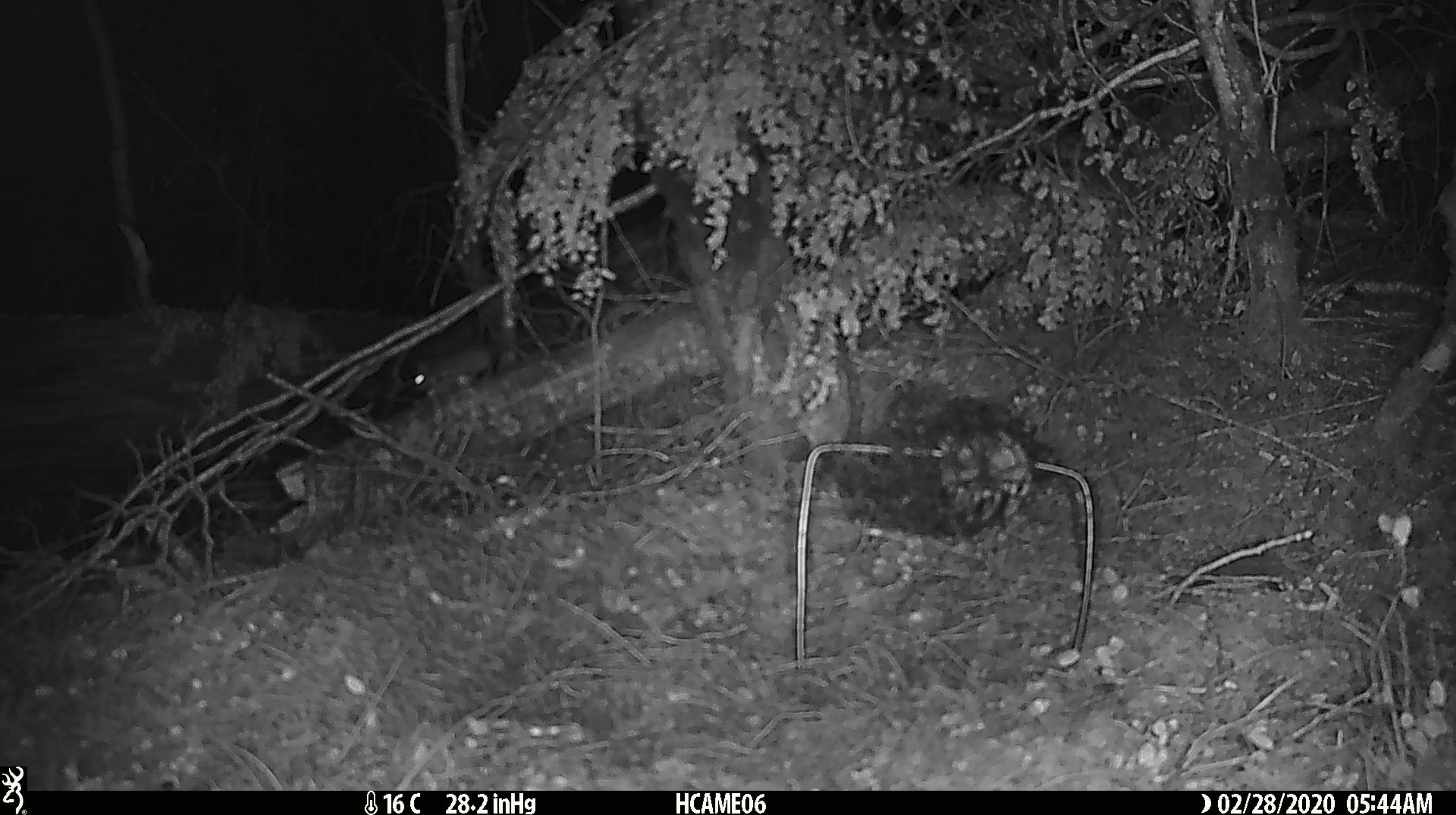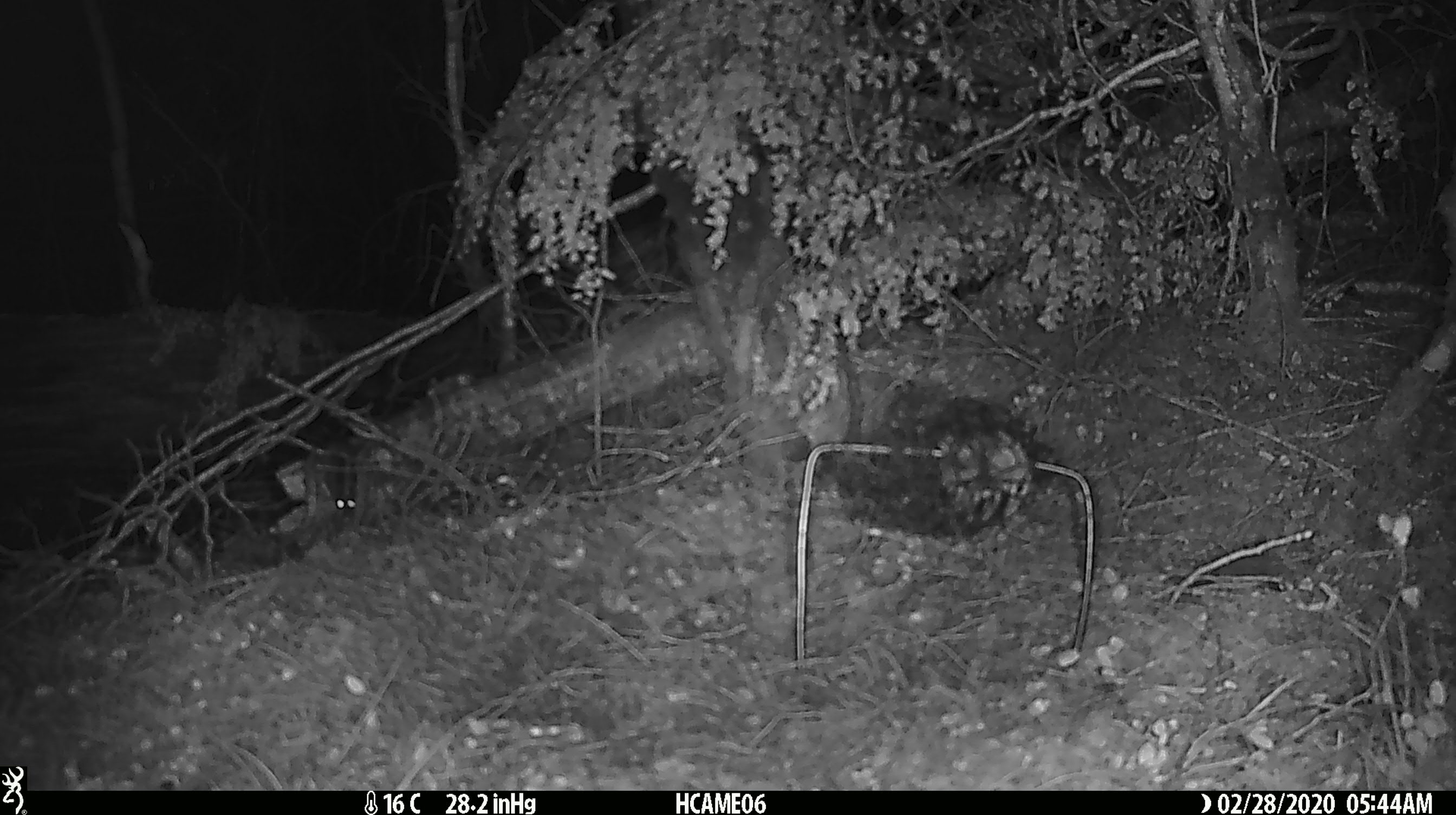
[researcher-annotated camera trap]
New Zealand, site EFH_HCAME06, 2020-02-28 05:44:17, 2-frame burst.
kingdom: Animalia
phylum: Chordata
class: Mammalia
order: Rodentia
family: Muridae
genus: Mus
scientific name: Mus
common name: mouse